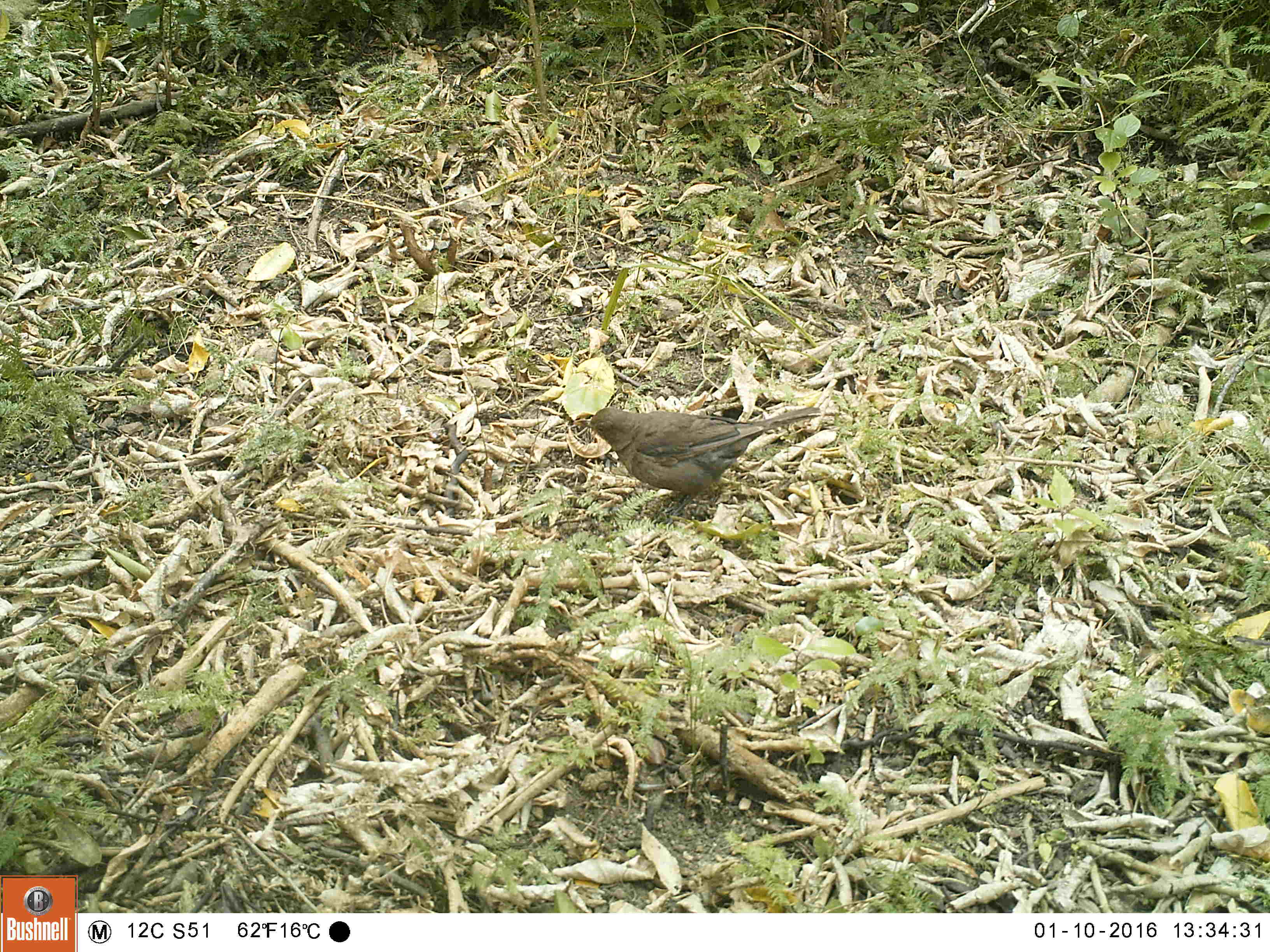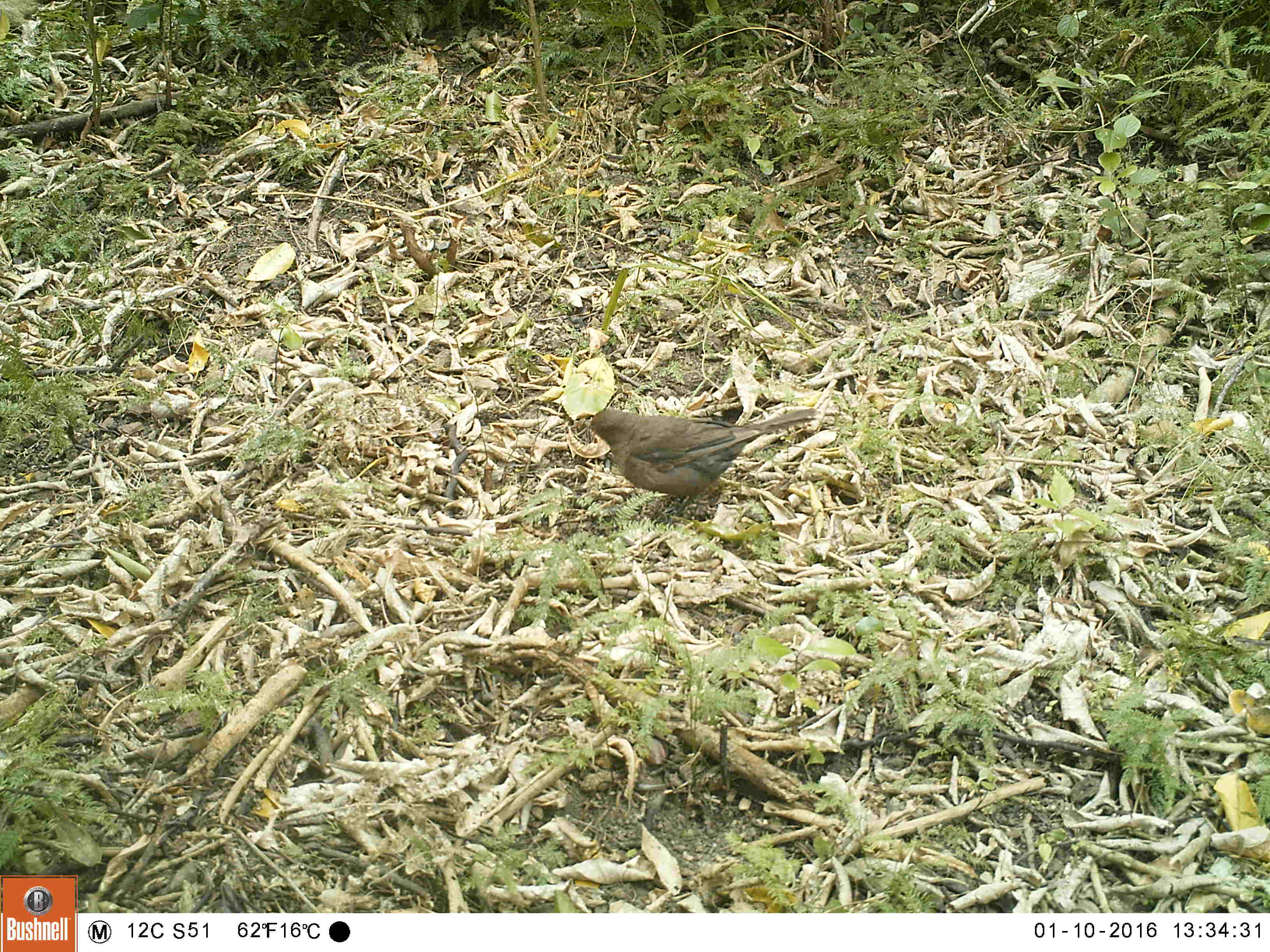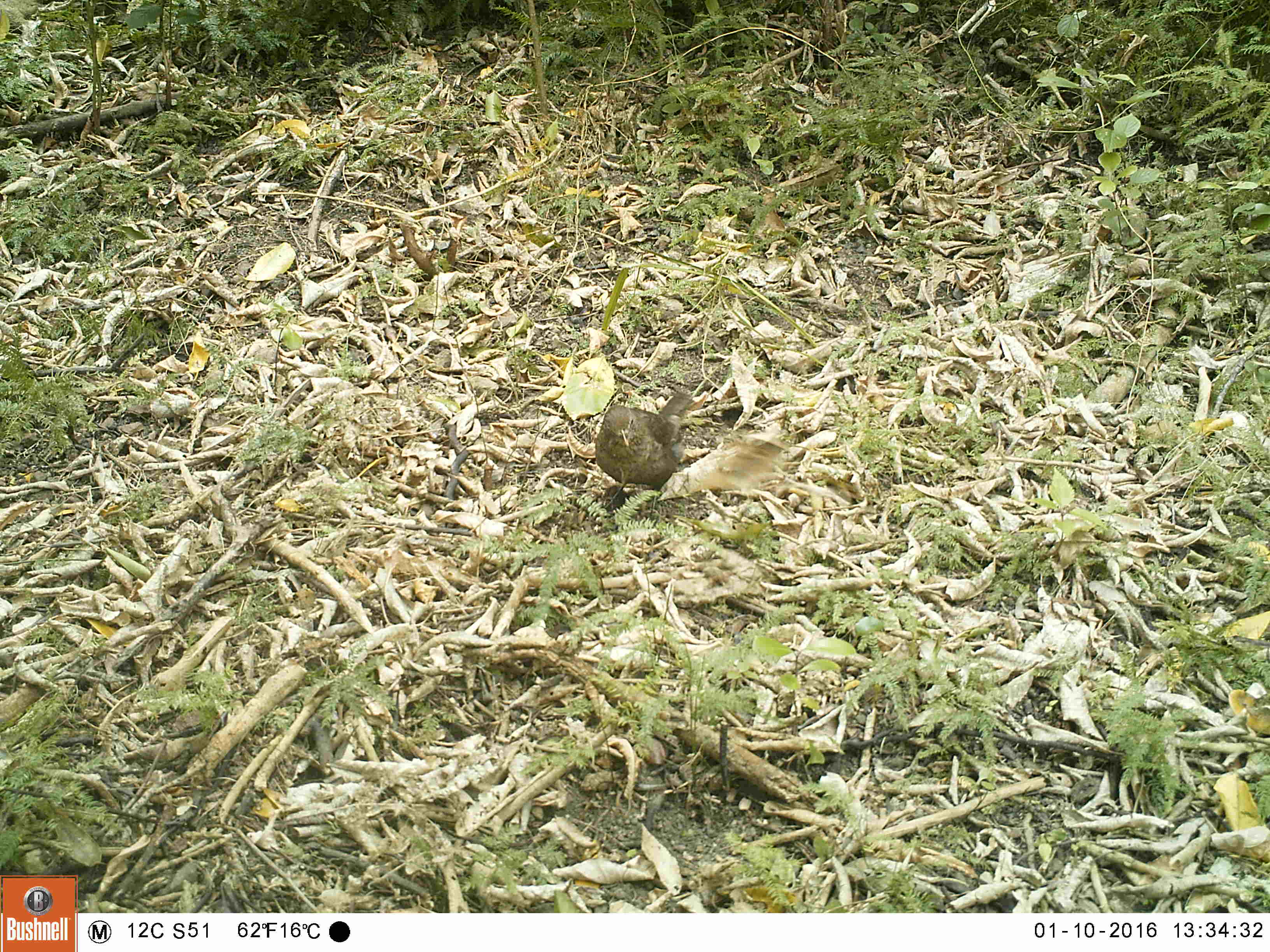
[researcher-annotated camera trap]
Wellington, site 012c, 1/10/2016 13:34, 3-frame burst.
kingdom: Animalia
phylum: Chordata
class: Aves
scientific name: Aves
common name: bird